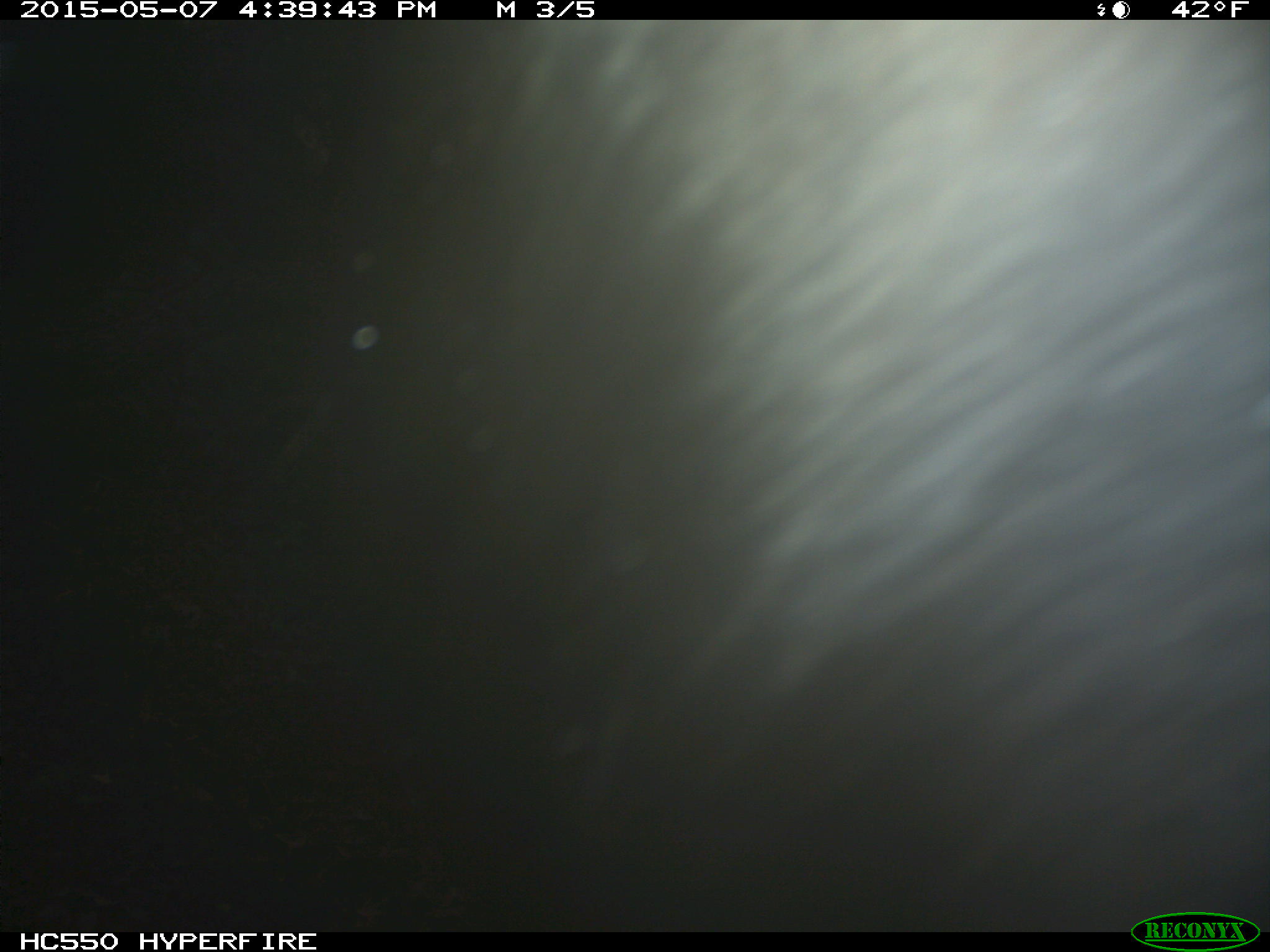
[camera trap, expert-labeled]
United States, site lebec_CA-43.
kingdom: Animalia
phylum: Chordata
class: Mammalia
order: Artiodactyla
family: Bovidae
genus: Bos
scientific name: Bos taurus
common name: domestic cow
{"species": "Bos taurus (domestic cow)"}